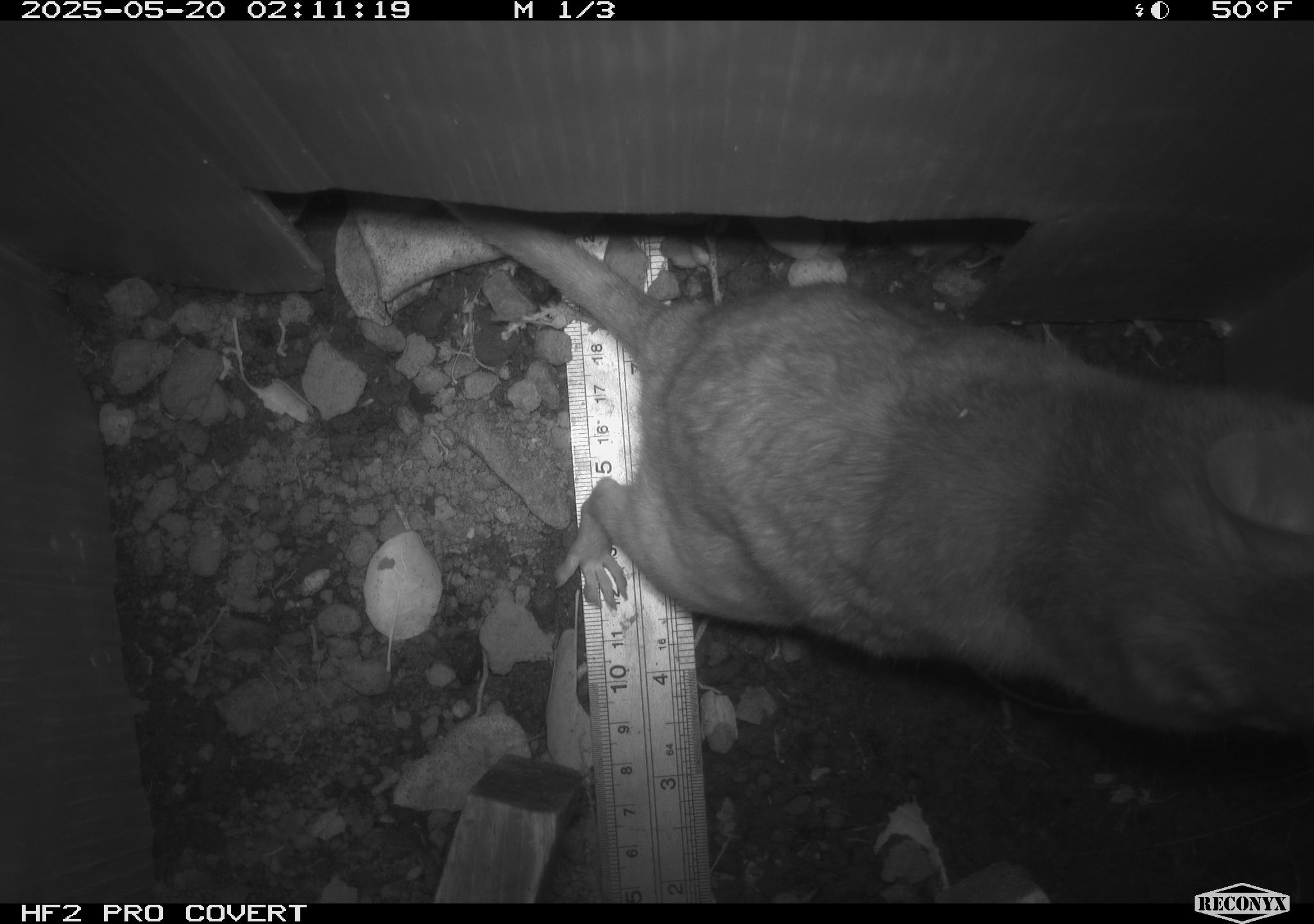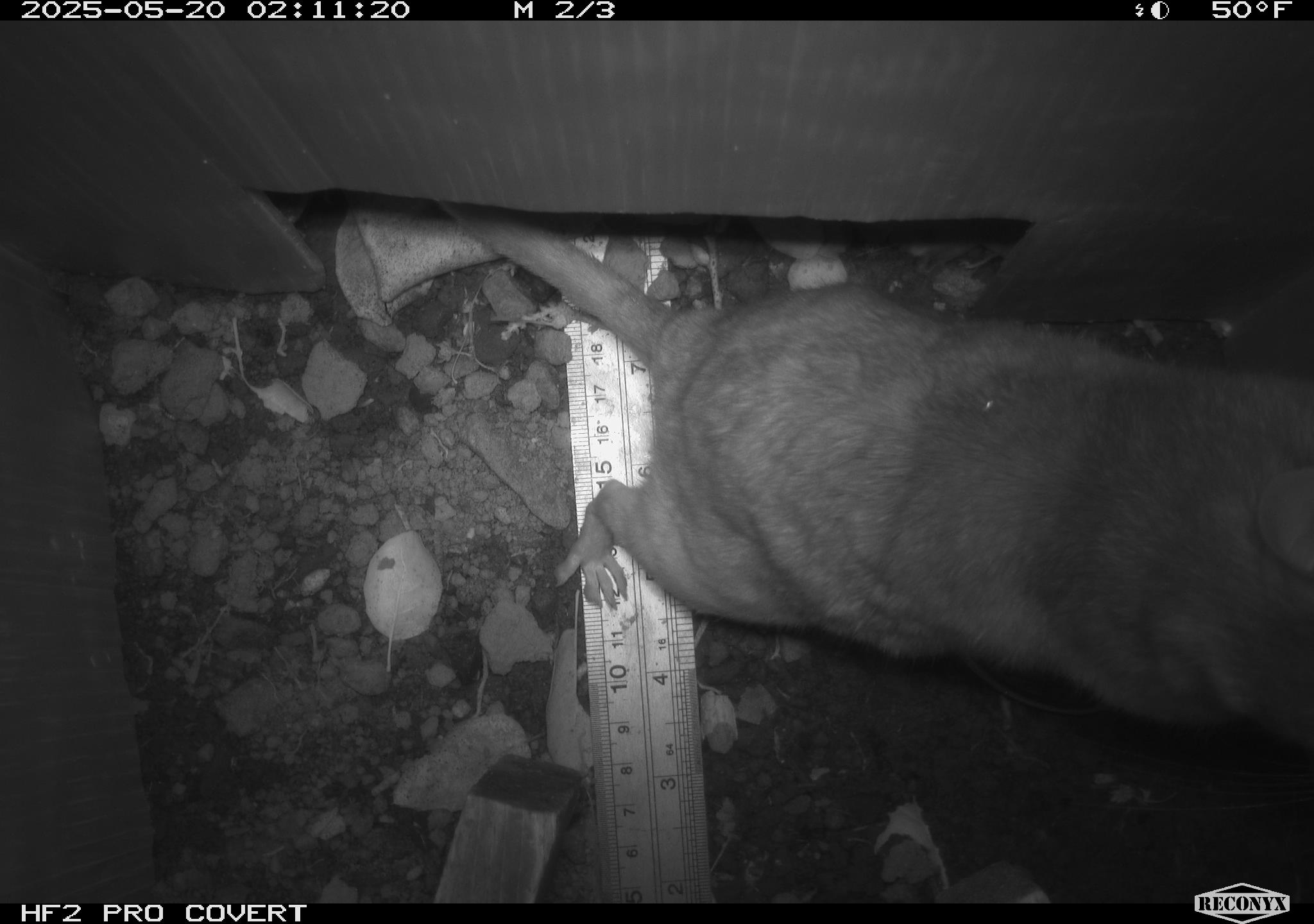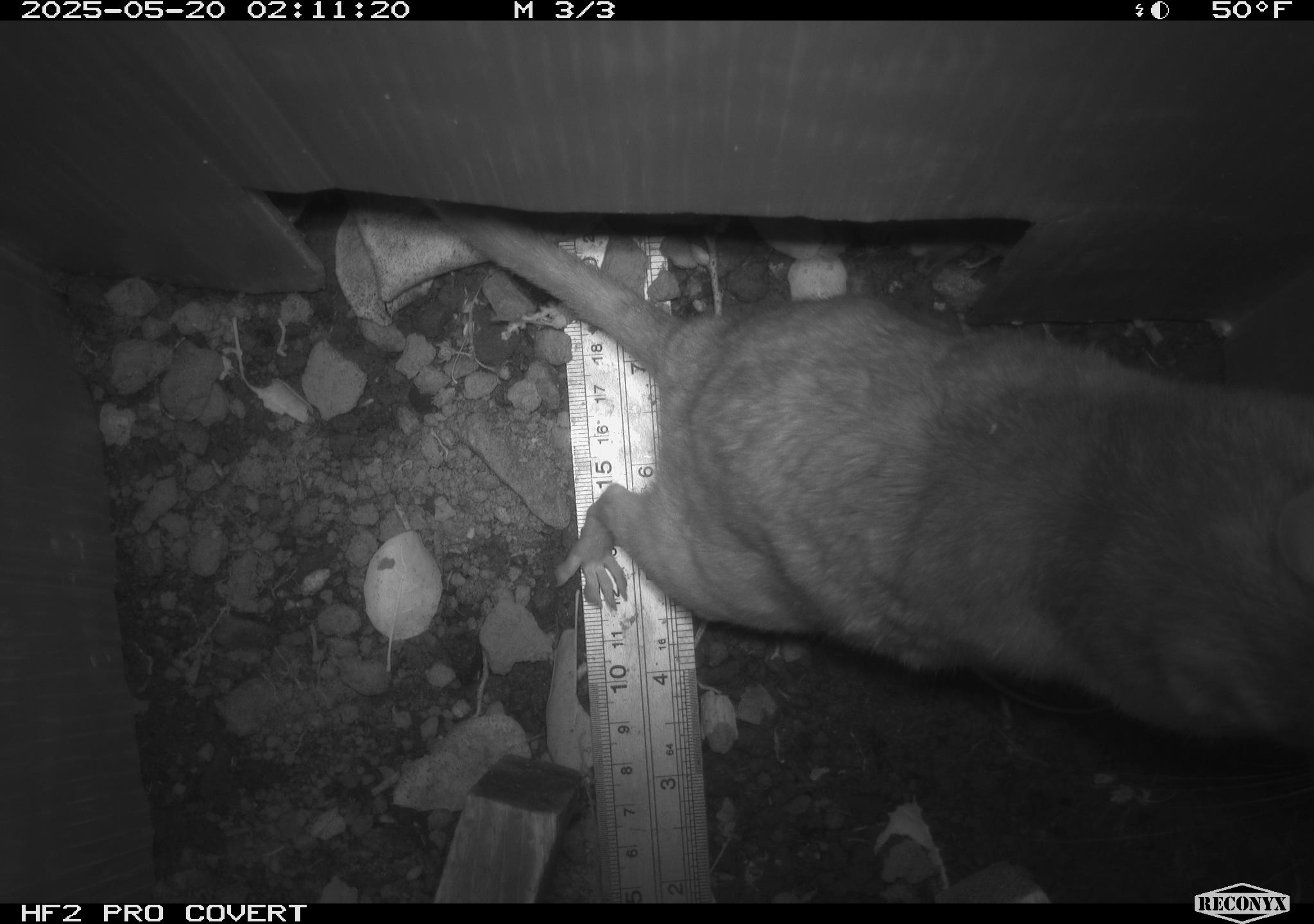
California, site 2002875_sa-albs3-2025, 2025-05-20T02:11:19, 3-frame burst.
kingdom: Animalia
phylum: Chordata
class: Mammalia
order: Rodentia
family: Cricetidae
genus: Neotoma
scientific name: Neotoma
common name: pack rat or woodrat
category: neotoma species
Neotoma species (pack rat or woodrat) (Neotoma).